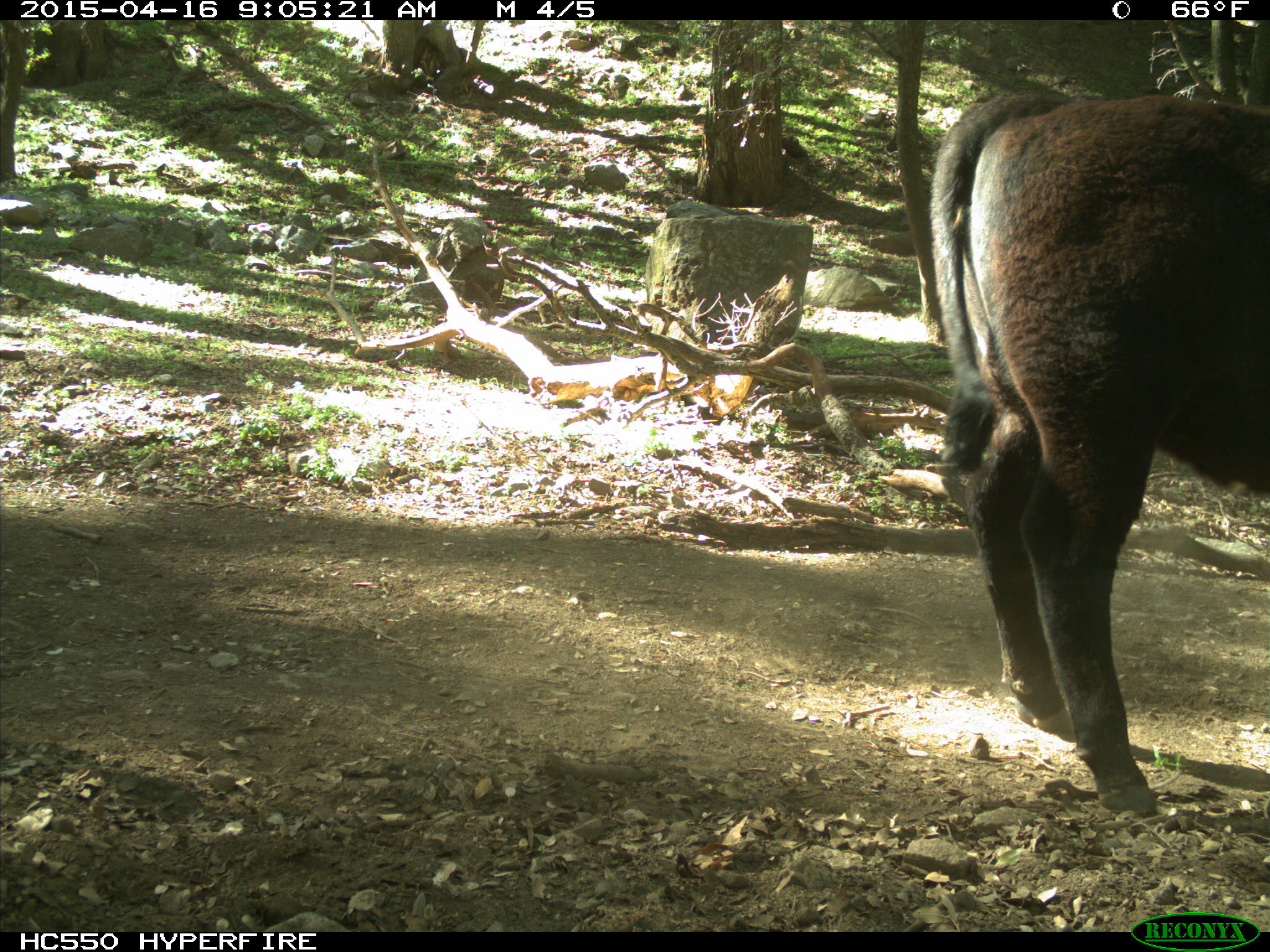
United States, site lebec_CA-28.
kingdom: Animalia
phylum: Chordata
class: Mammalia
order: Artiodactyla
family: Bovidae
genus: Bos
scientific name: Bos taurus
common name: domestic cow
Bos taurus (domestic cow).